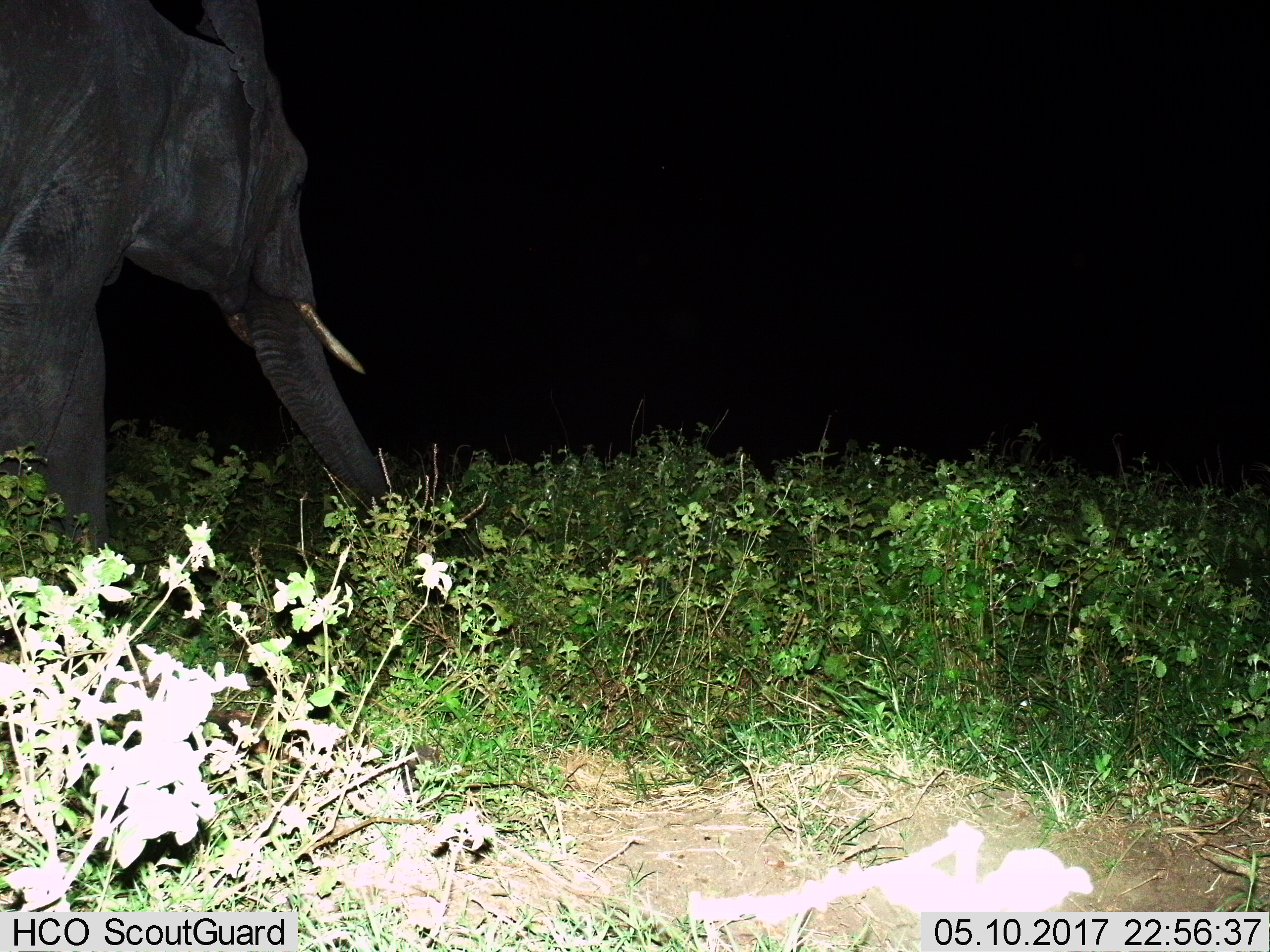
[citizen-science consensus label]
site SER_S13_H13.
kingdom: Animalia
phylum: Chordata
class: Mammalia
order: Proboscidea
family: Elephantidae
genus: Loxodonta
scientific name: Loxodonta africana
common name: african bush elephant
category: elephant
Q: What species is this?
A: Elephant (african bush elephant) (Loxodonta africana).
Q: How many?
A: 1.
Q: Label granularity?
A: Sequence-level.